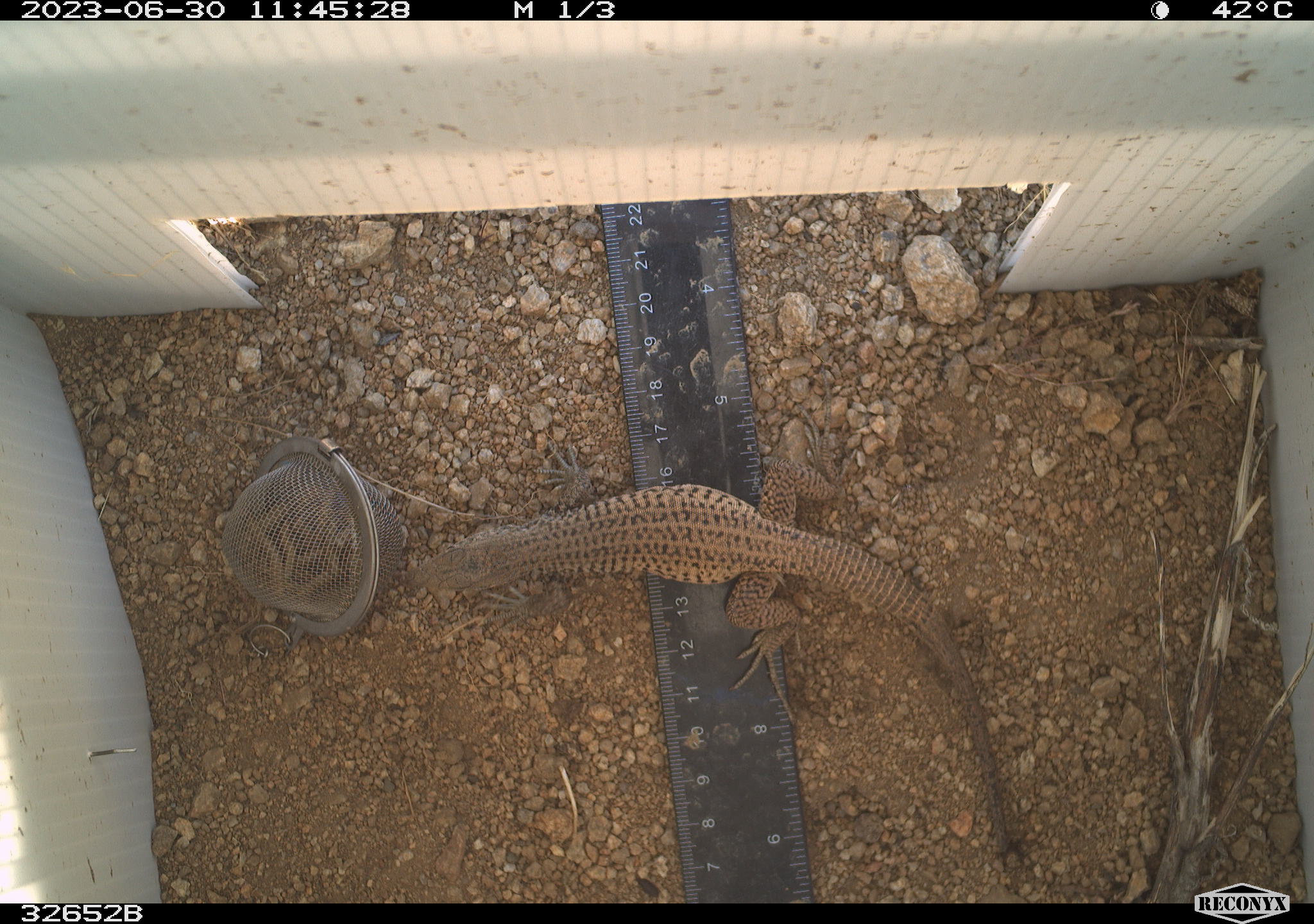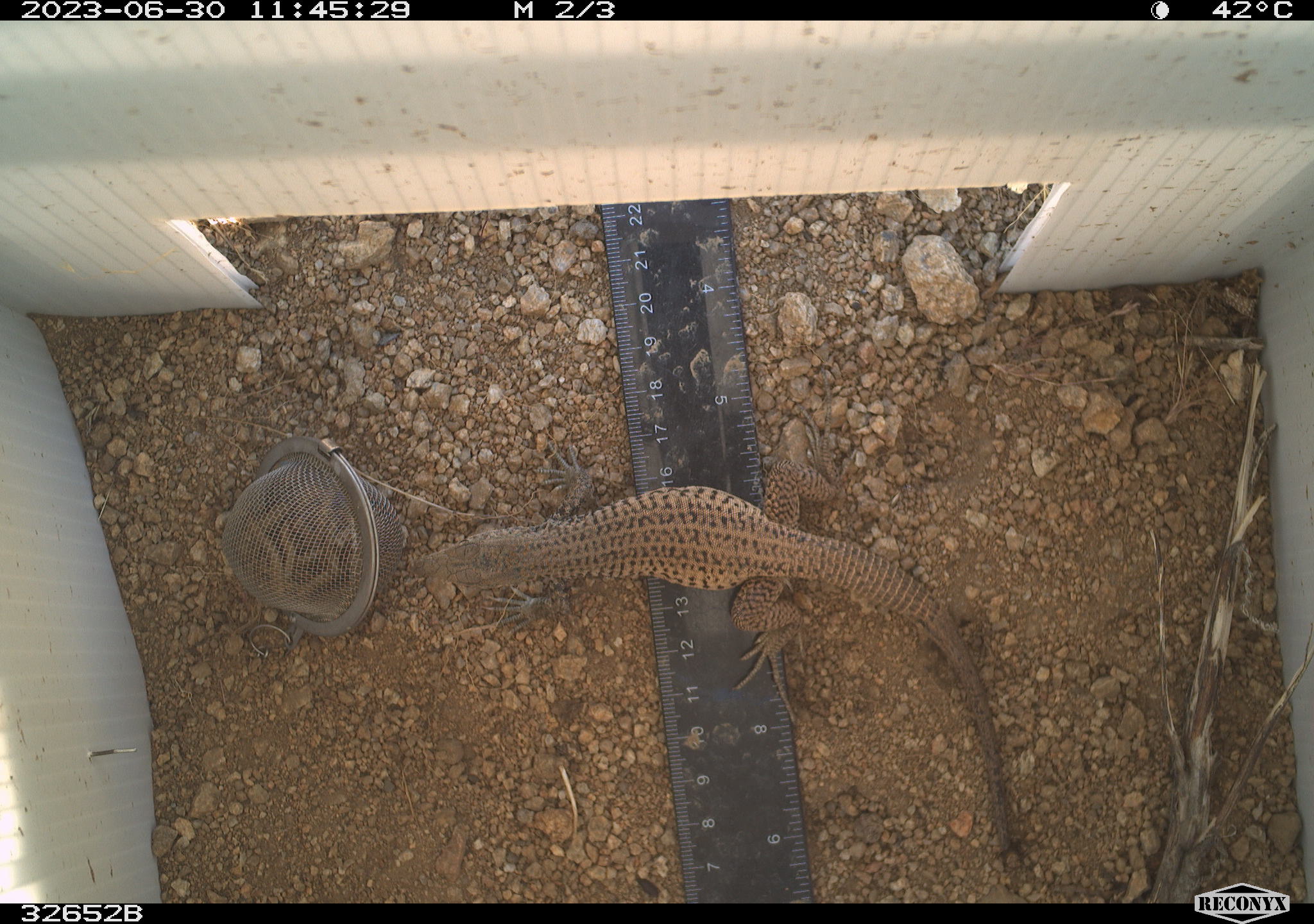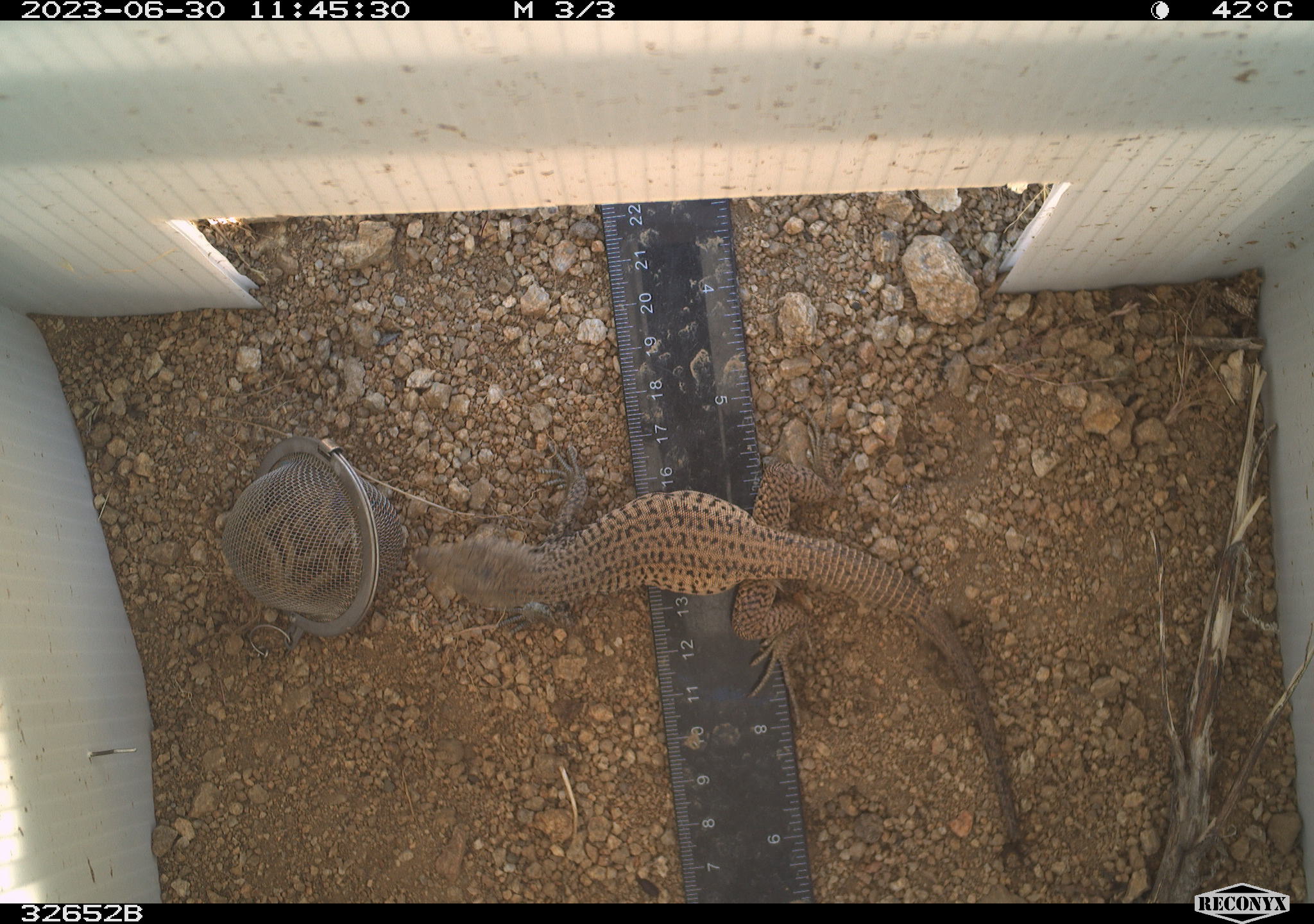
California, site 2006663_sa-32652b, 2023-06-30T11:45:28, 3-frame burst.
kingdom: Animalia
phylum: Chordata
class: Reptilia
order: Squamata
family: Teiidae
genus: Aspidoscelis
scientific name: Aspidoscelis tigris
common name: western whiptail